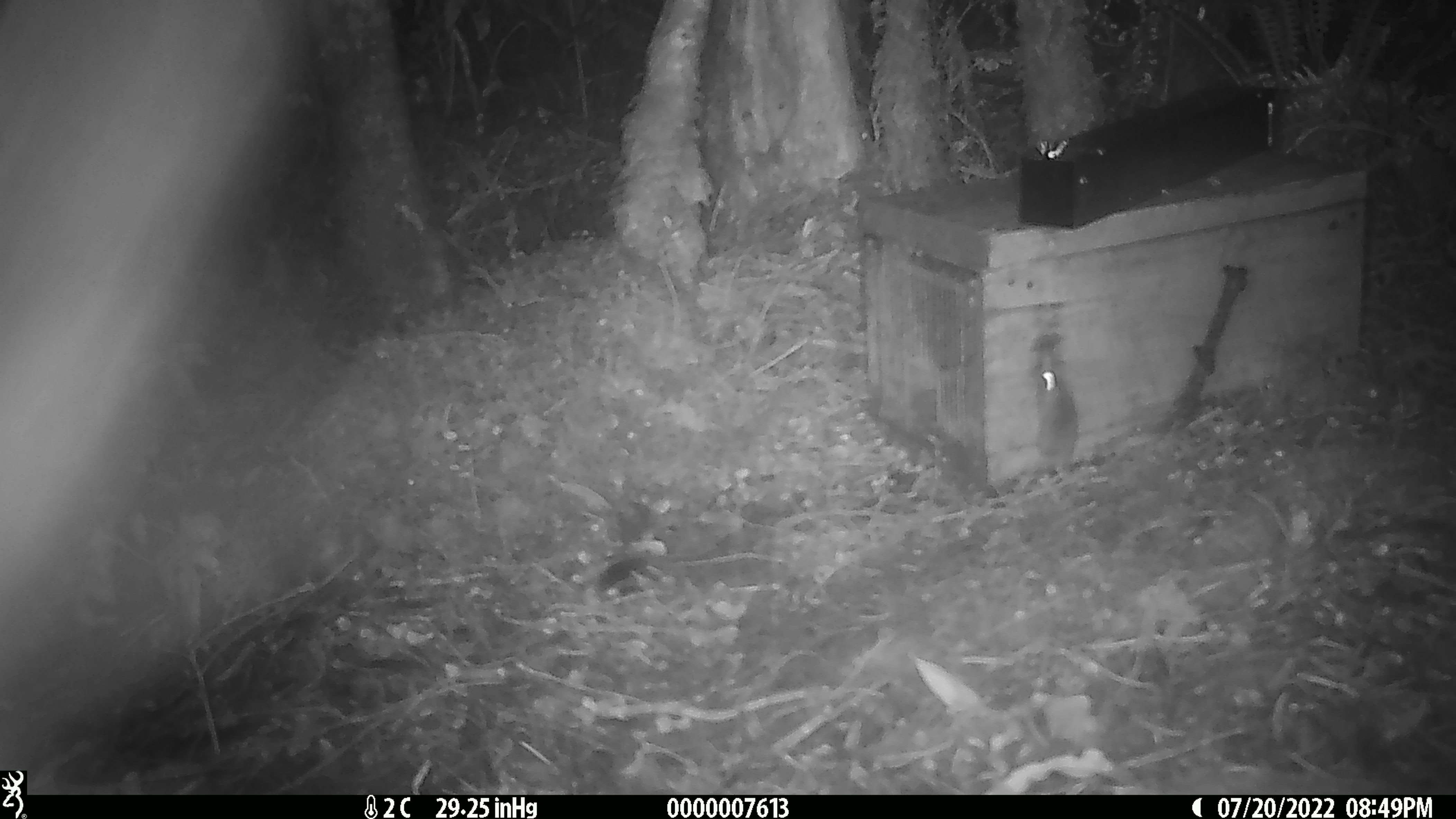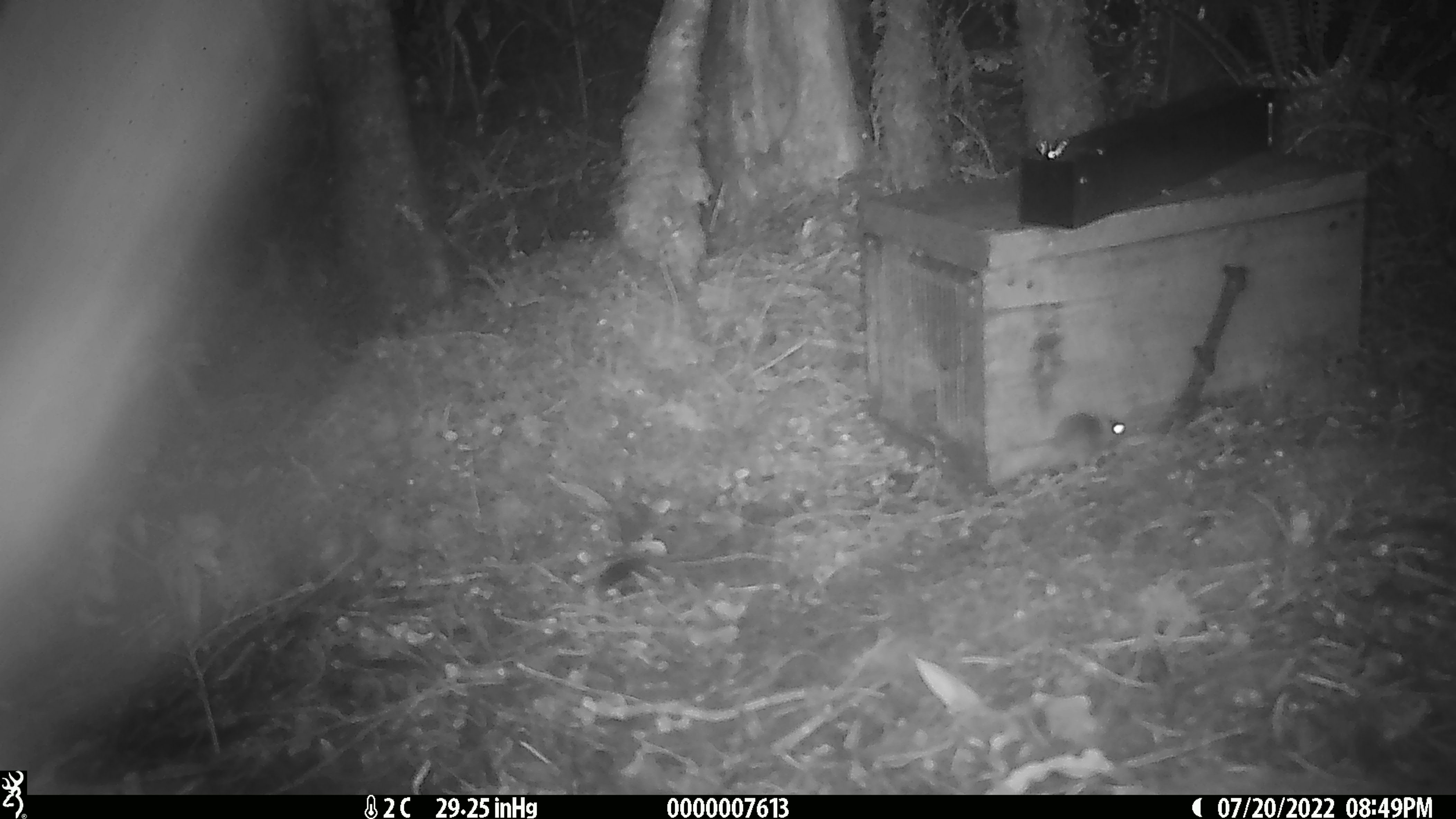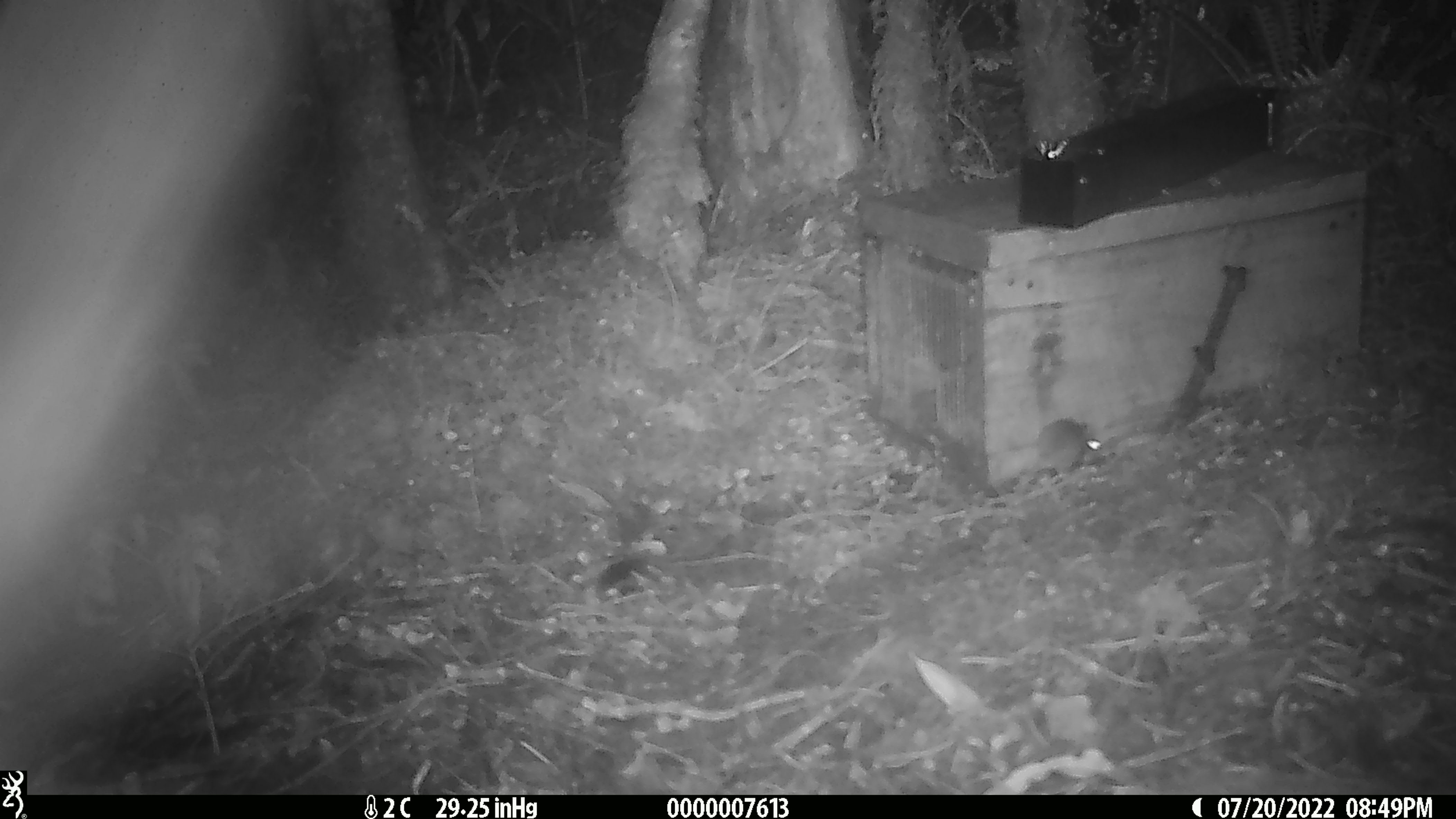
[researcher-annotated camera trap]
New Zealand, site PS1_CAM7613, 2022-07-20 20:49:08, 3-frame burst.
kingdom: Animalia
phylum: Chordata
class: Mammalia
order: Rodentia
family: Muridae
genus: Mus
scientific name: Mus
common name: mouse